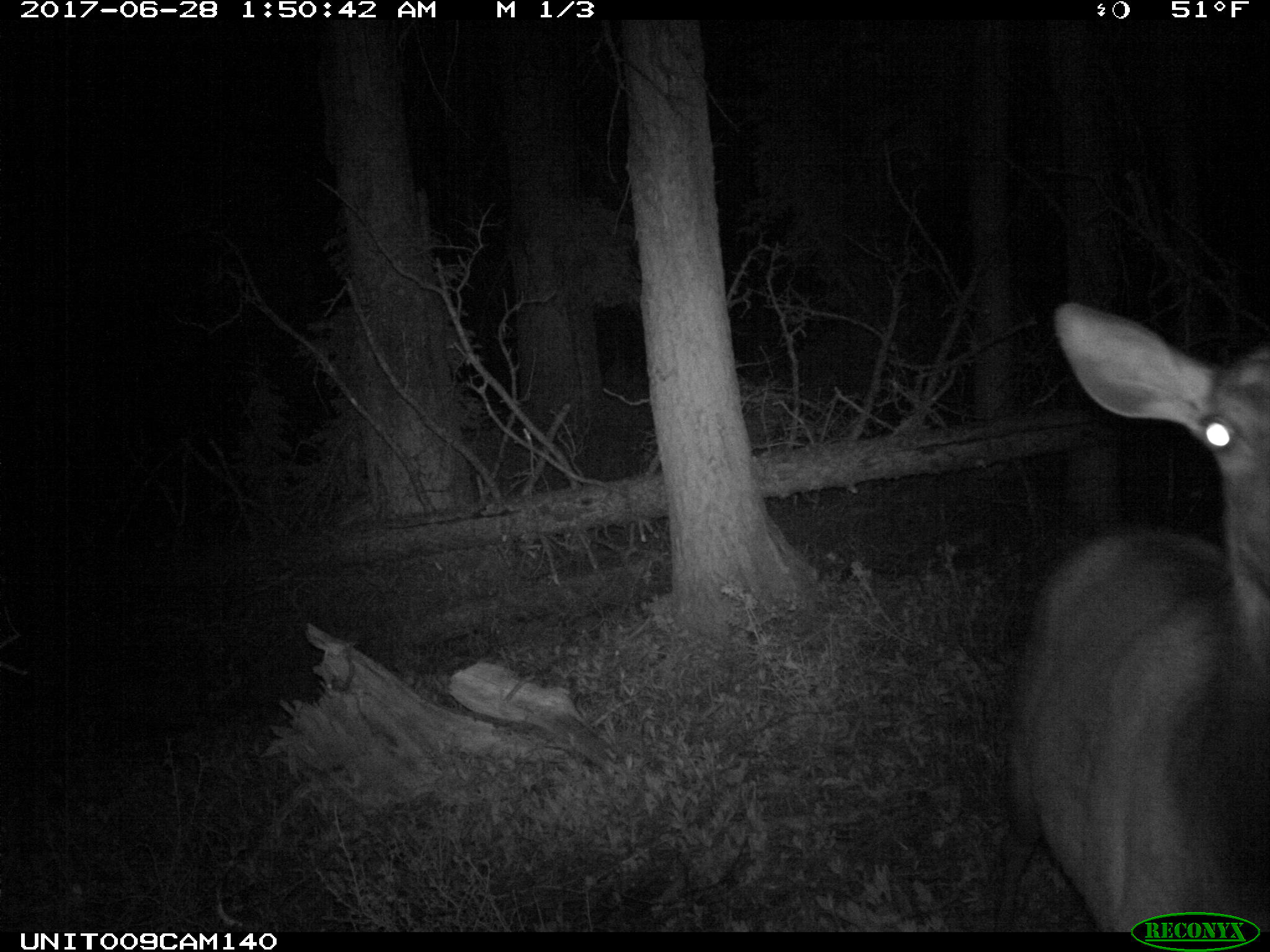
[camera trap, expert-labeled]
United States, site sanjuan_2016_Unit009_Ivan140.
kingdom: Animalia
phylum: Chordata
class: Mammalia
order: Artiodactyla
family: Cervidae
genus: Cervus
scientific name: Cervus elaphus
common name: red deer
Cervus elaphus (red deer).